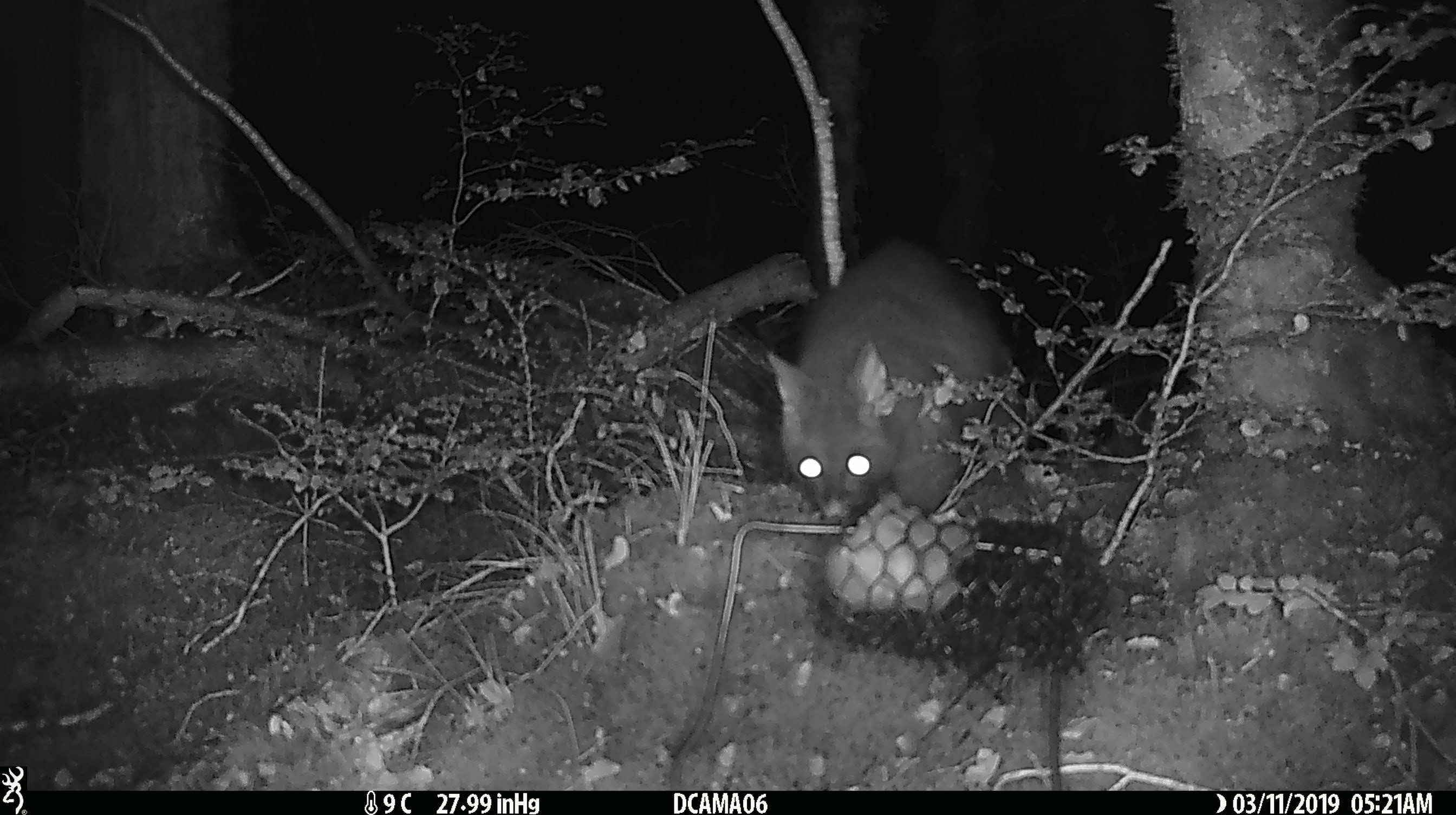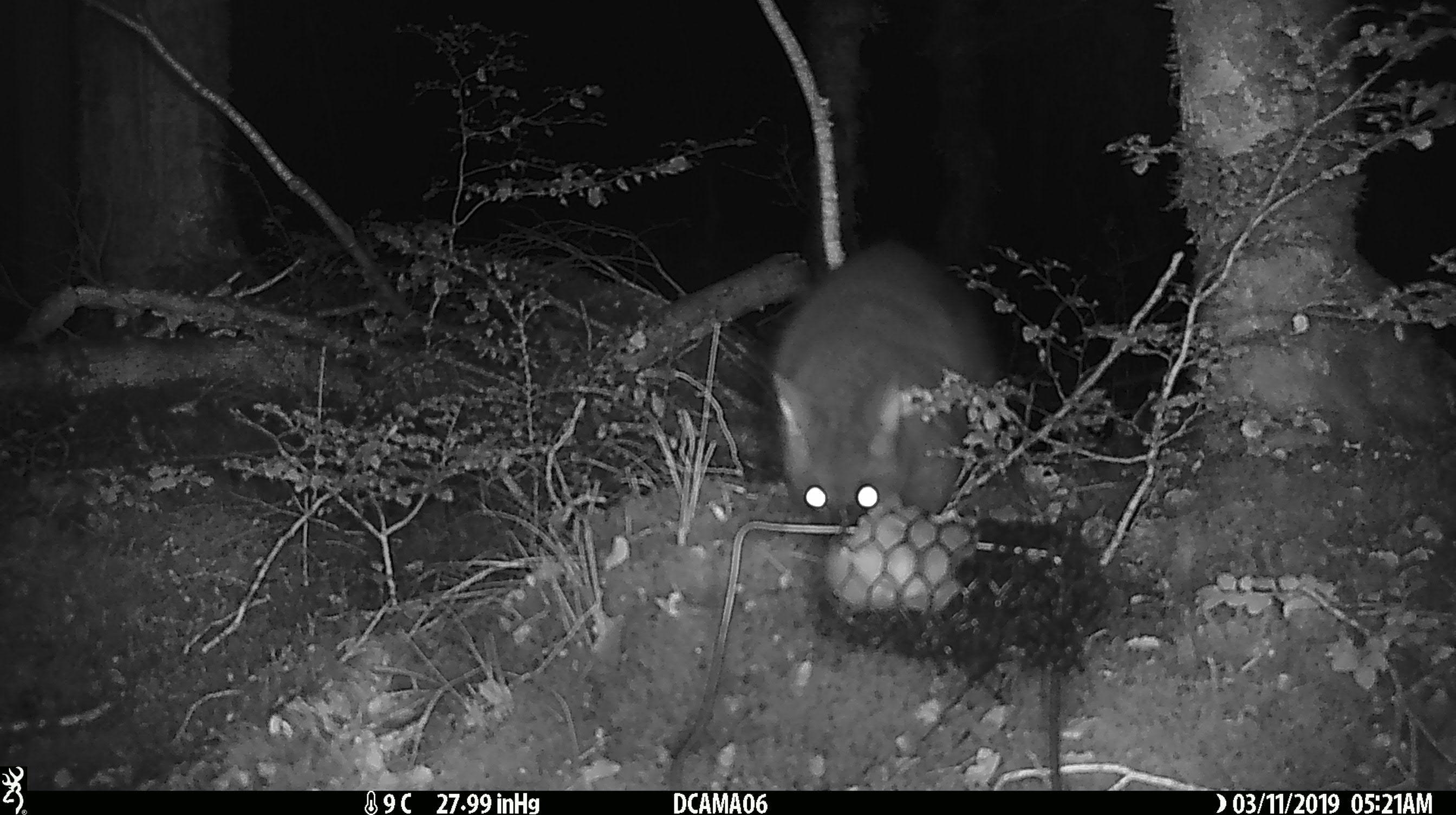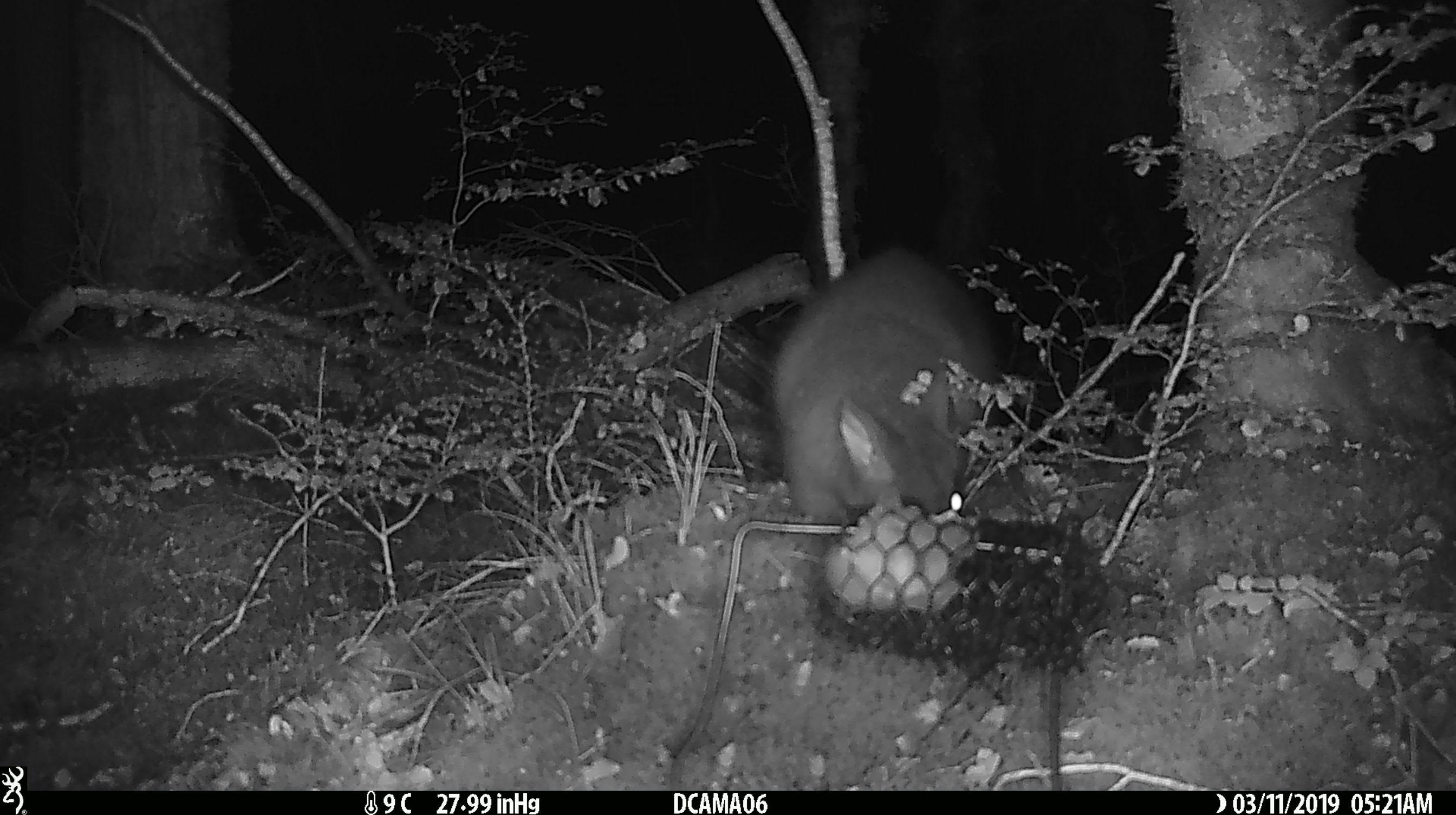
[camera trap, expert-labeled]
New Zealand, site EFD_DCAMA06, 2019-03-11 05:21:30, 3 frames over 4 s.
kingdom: Animalia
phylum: Chordata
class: Mammalia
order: Diprotodontia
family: Phalangeridae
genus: Trichosurus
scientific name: Trichosurus vulpecula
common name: common brushtail possum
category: possum